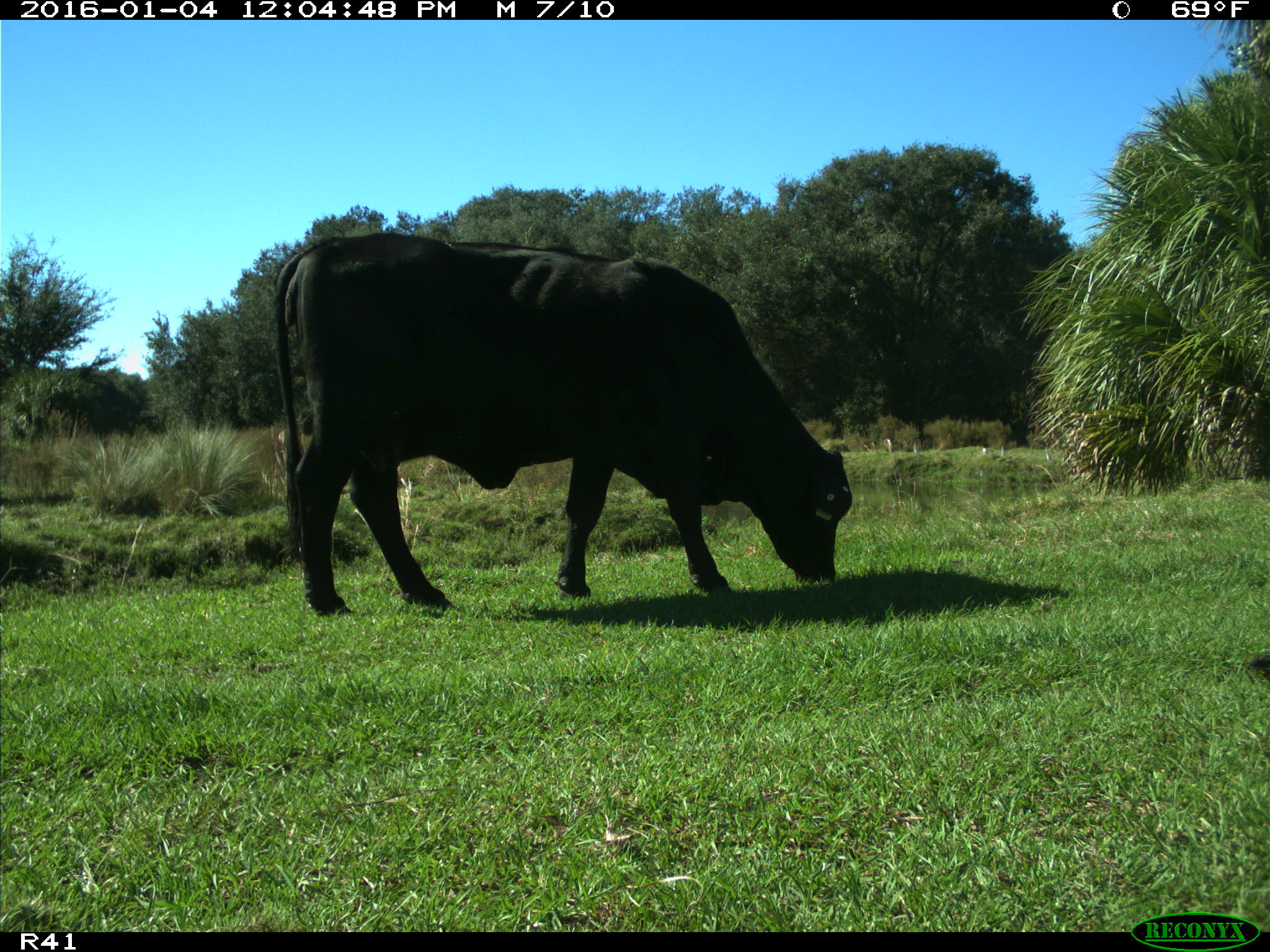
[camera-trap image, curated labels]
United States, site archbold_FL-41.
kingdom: Animalia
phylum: Chordata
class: Mammalia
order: Artiodactyla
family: Bovidae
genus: Bos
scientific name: Bos taurus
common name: domestic cow